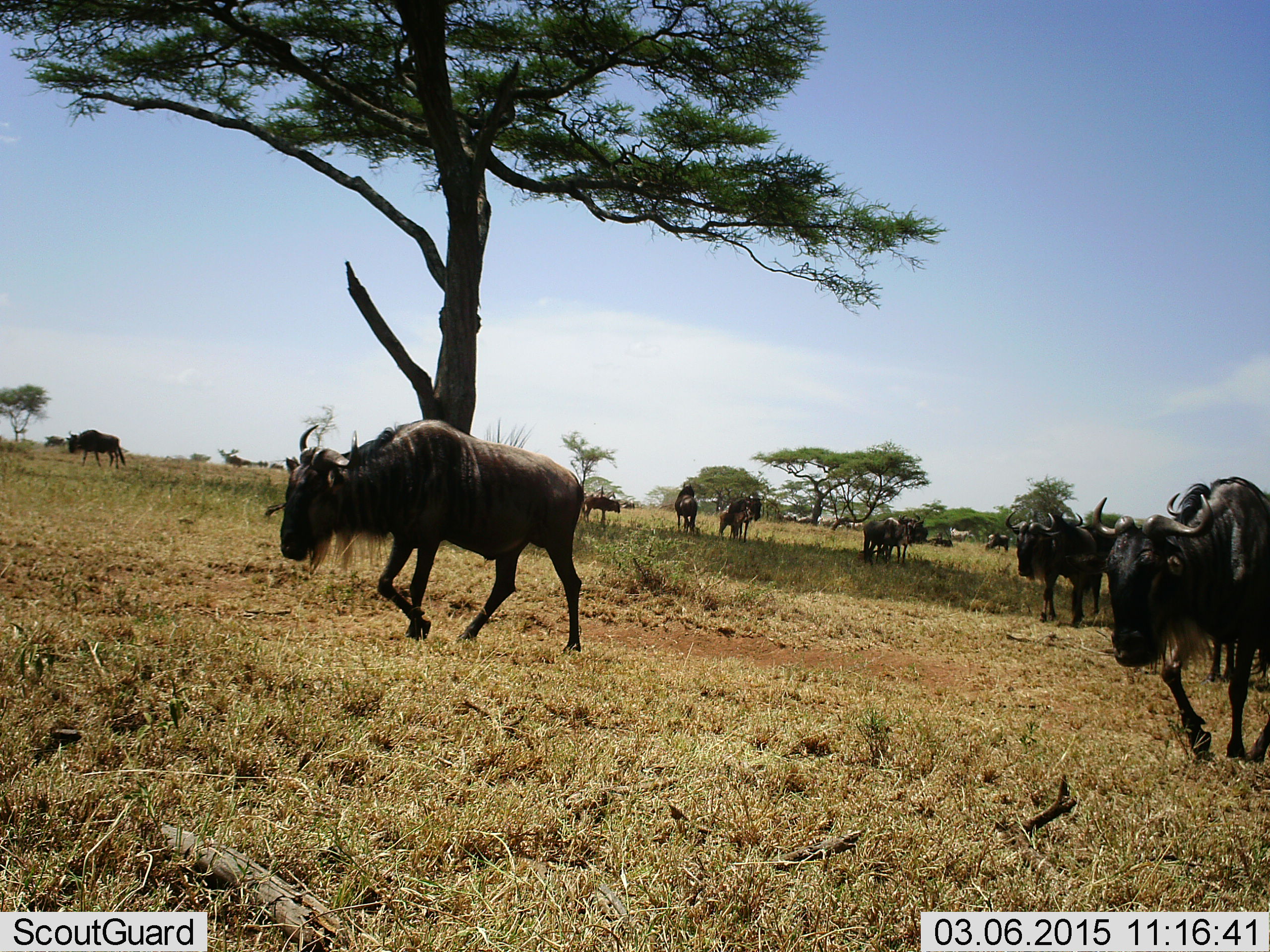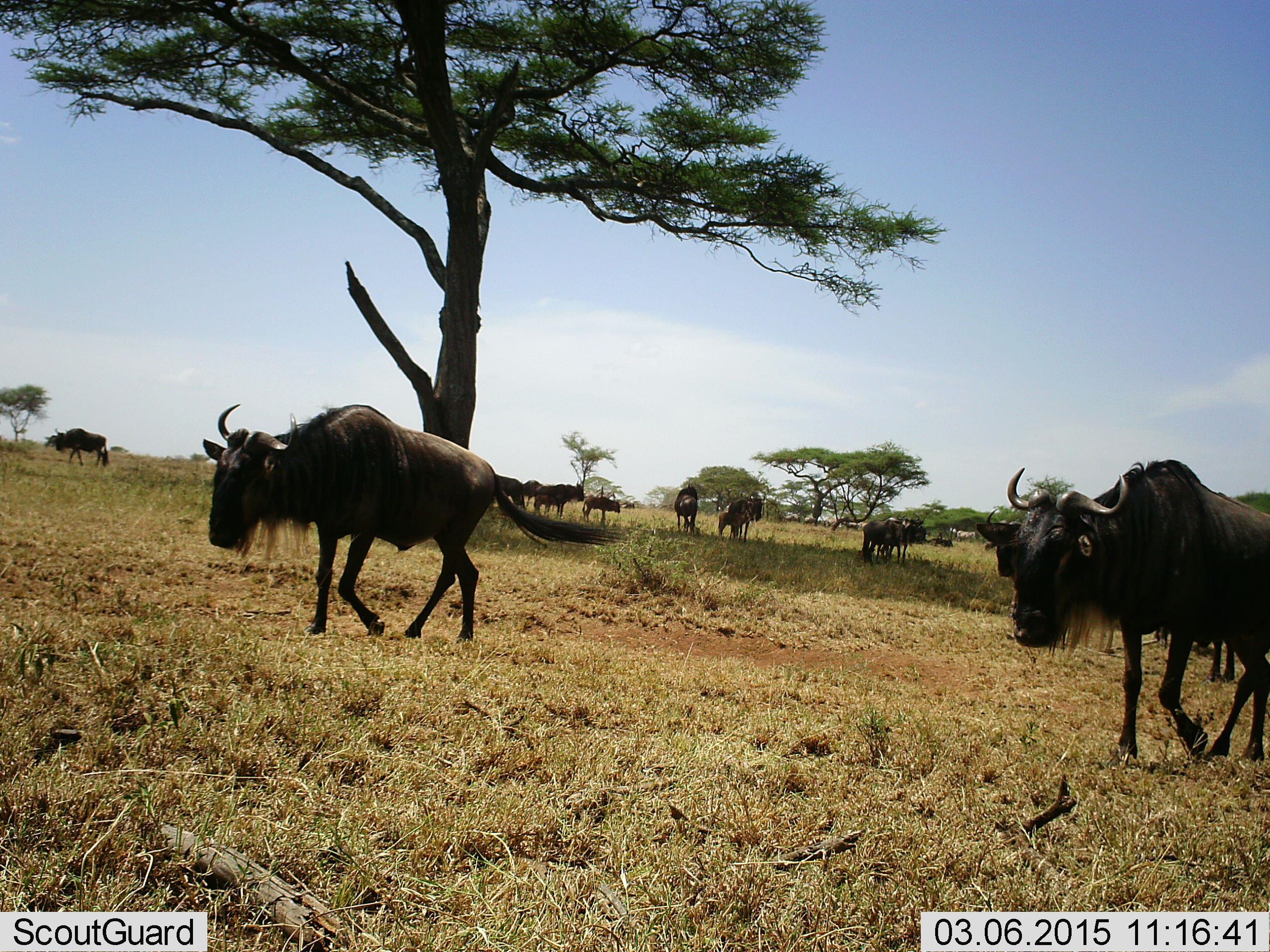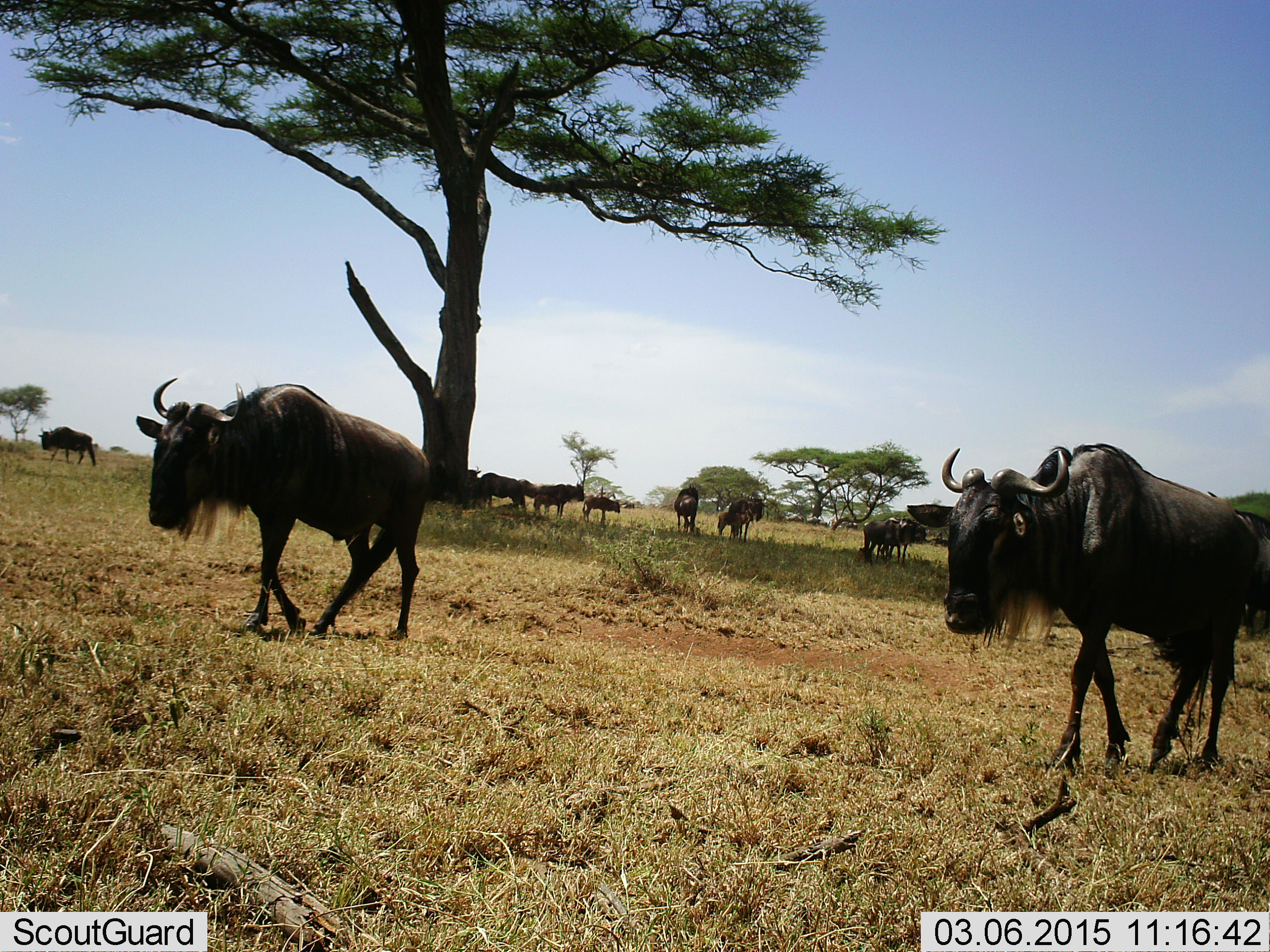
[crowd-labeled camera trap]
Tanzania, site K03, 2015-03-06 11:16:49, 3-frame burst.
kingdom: Animalia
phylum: Chordata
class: Mammalia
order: Artiodactyla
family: Bovidae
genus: Connochaetes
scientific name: Connochaetes taurinus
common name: blue wildebeest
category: wildebeest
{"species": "wildebeest (blue wildebeest) (Connochaetes taurinus)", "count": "11-50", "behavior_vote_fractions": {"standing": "50%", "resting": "10%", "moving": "90%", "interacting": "0%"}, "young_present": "20%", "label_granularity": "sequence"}